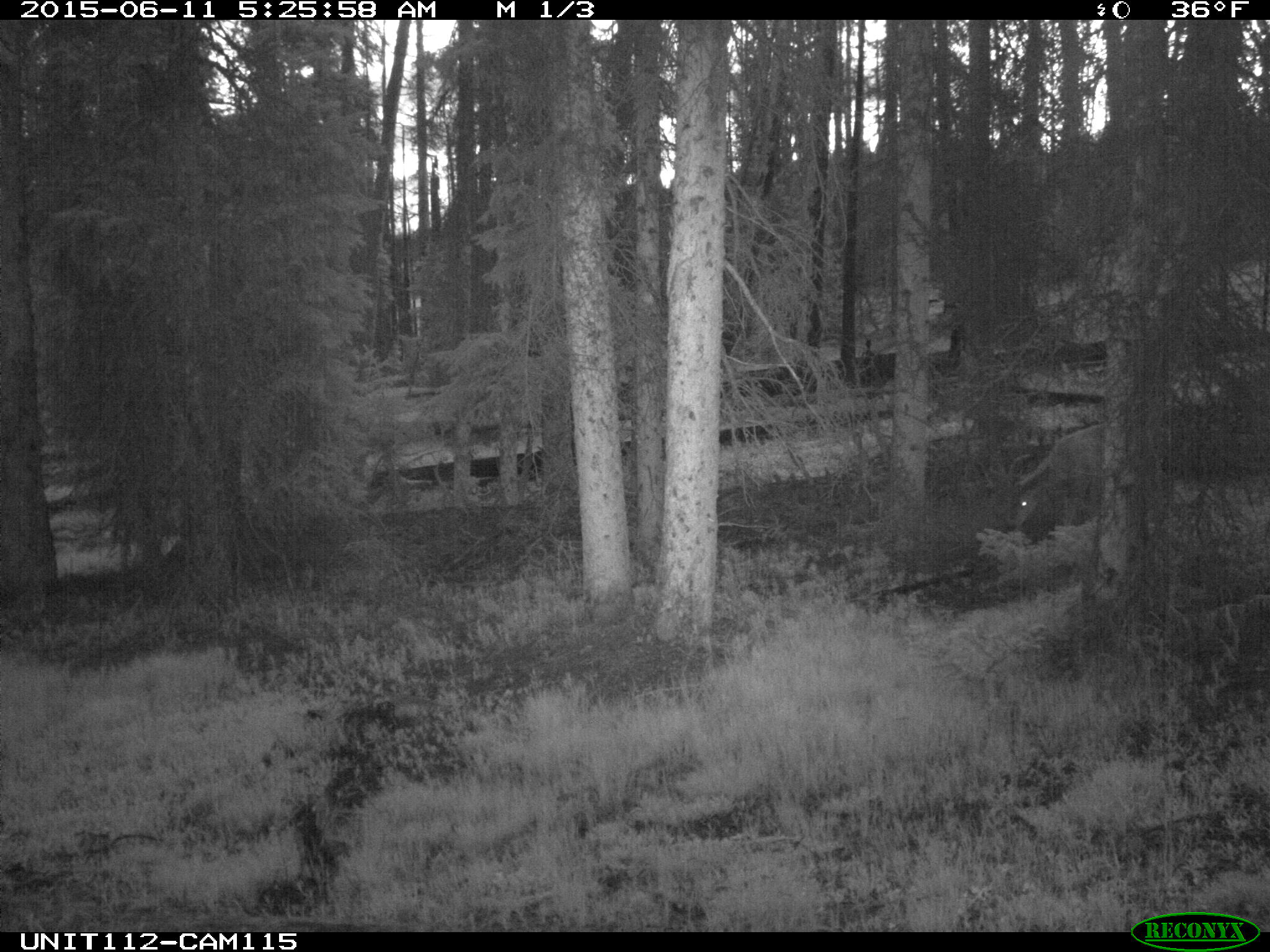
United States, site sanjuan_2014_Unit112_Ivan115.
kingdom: Animalia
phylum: Chordata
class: Mammalia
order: Artiodactyla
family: Cervidae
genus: Odocoileus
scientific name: Odocoileus hemionus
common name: mule deer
Odocoileus hemionus (mule deer).